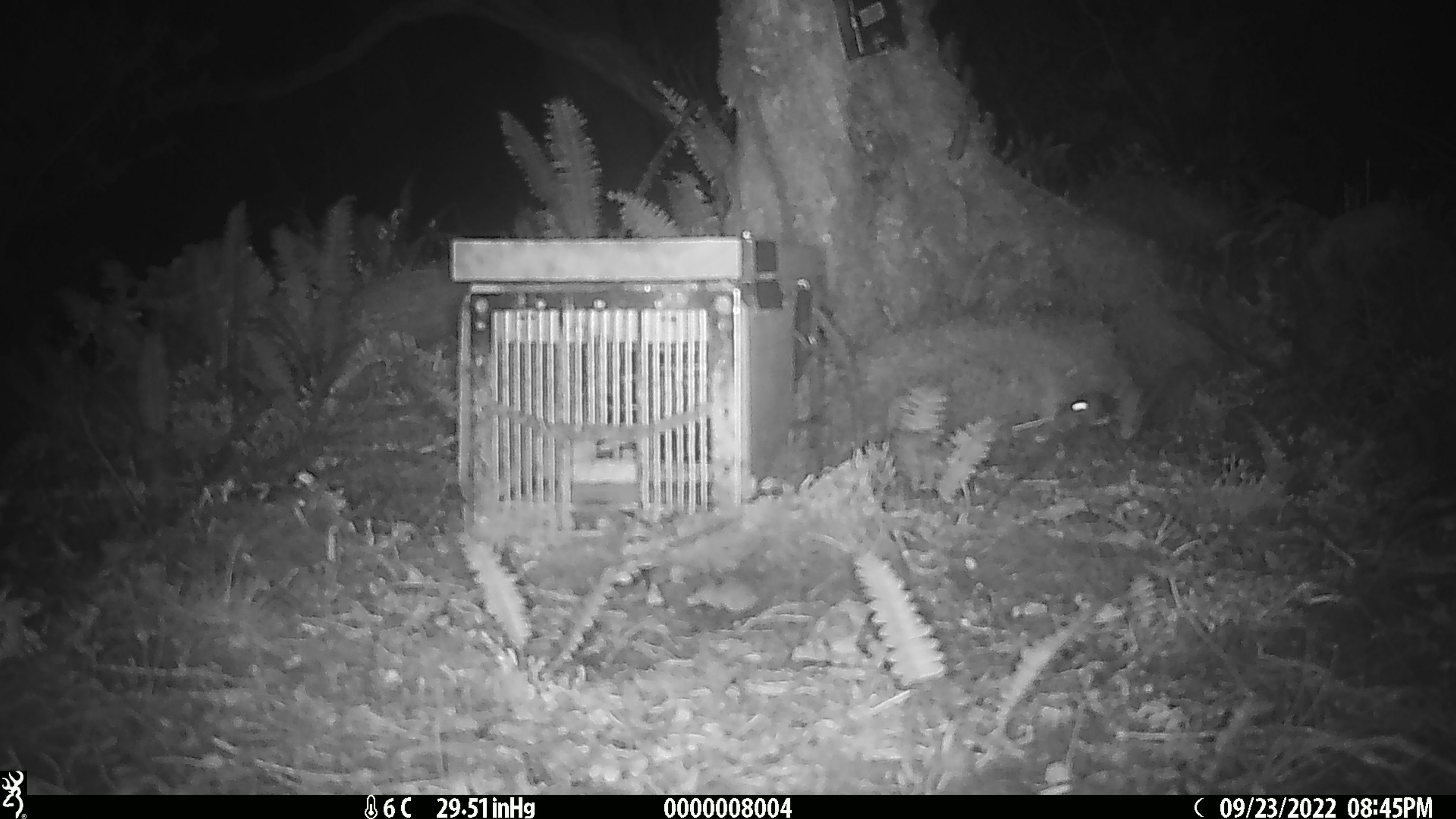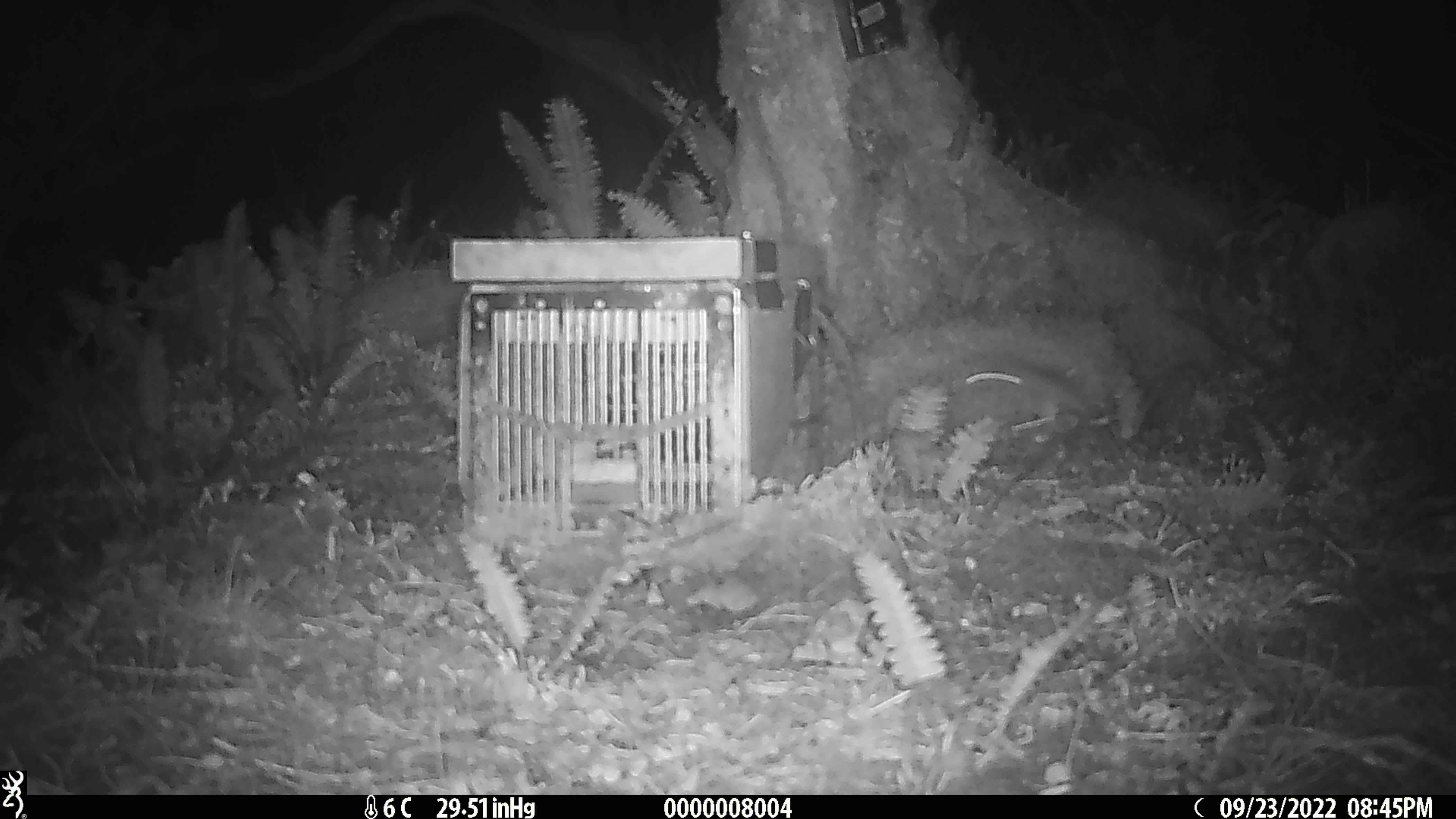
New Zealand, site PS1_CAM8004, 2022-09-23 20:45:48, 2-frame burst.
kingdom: Animalia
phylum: Chordata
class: Mammalia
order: Rodentia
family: Muridae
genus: Mus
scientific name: Mus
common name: mouse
Mouse (Mus).